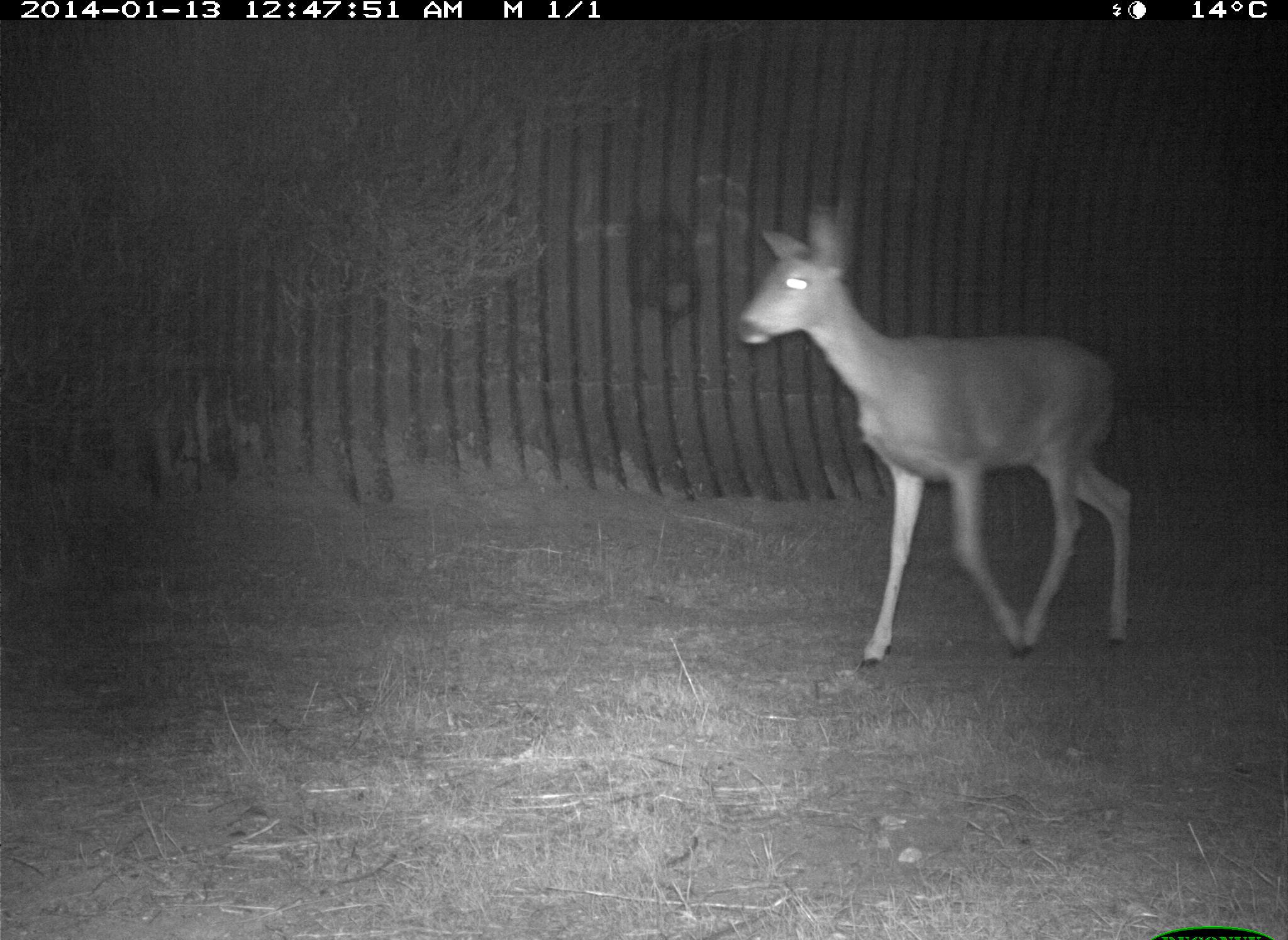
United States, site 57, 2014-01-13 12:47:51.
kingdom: Animalia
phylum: Chordata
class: Mammalia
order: Artiodactyla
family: Cervidae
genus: Odocoileus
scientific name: Odocoileus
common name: deer